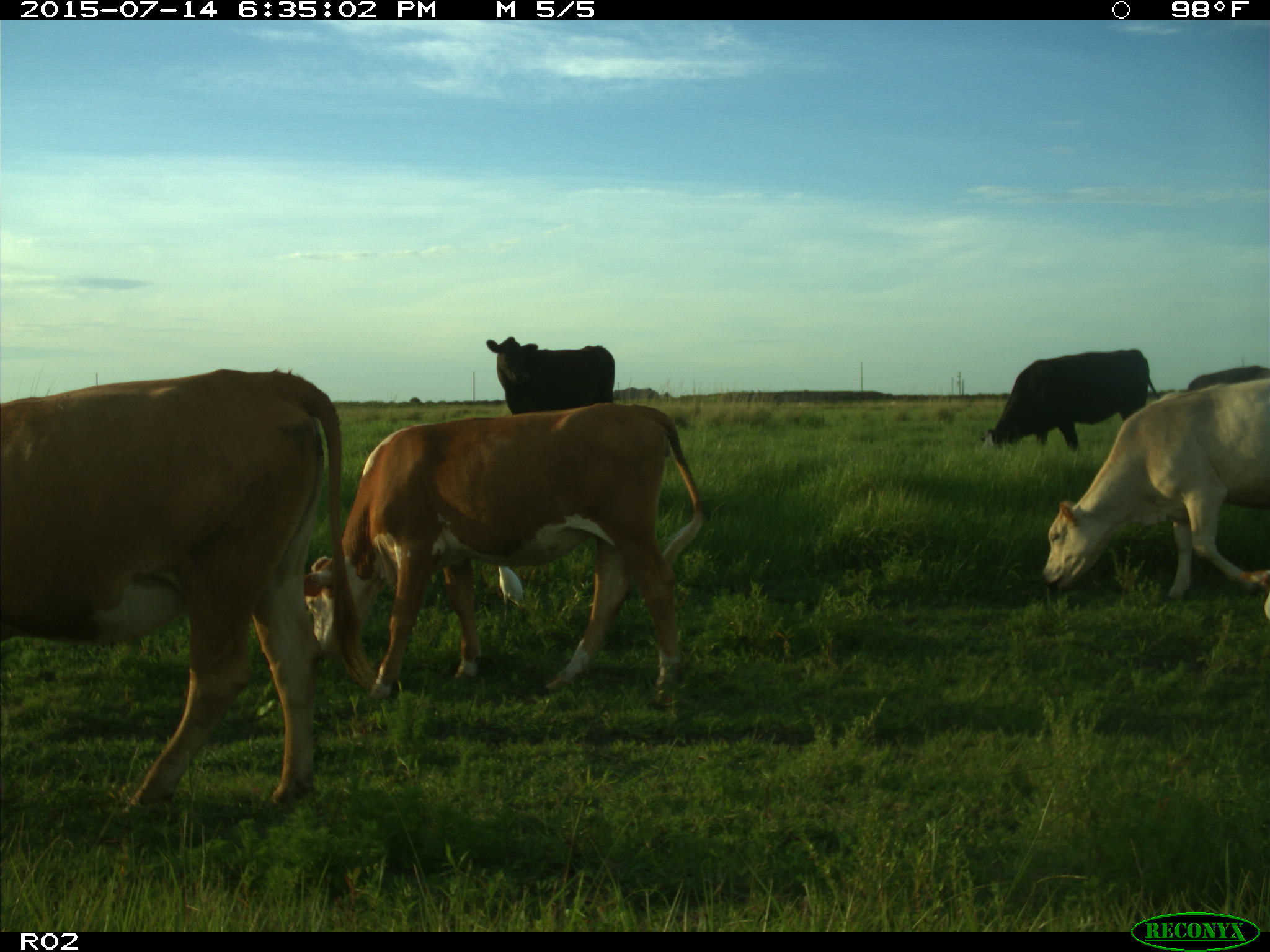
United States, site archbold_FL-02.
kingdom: Animalia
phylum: Chordata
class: Mammalia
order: Artiodactyla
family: Bovidae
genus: Bos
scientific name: Bos taurus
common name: domestic cow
Bos taurus (domestic cow).